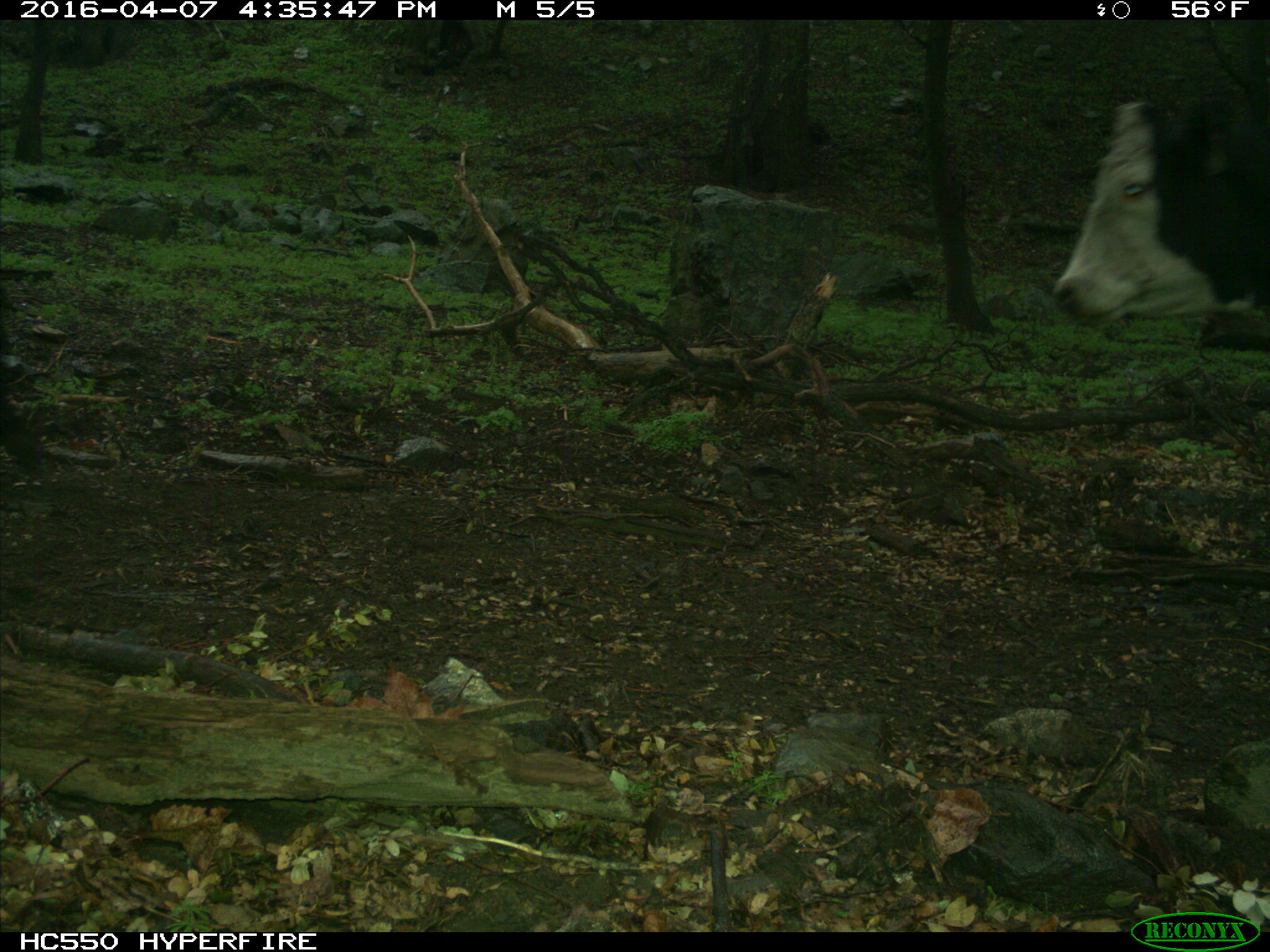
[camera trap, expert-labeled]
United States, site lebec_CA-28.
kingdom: Animalia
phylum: Chordata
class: Mammalia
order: Artiodactyla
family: Bovidae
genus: Bos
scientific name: Bos taurus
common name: domestic cow